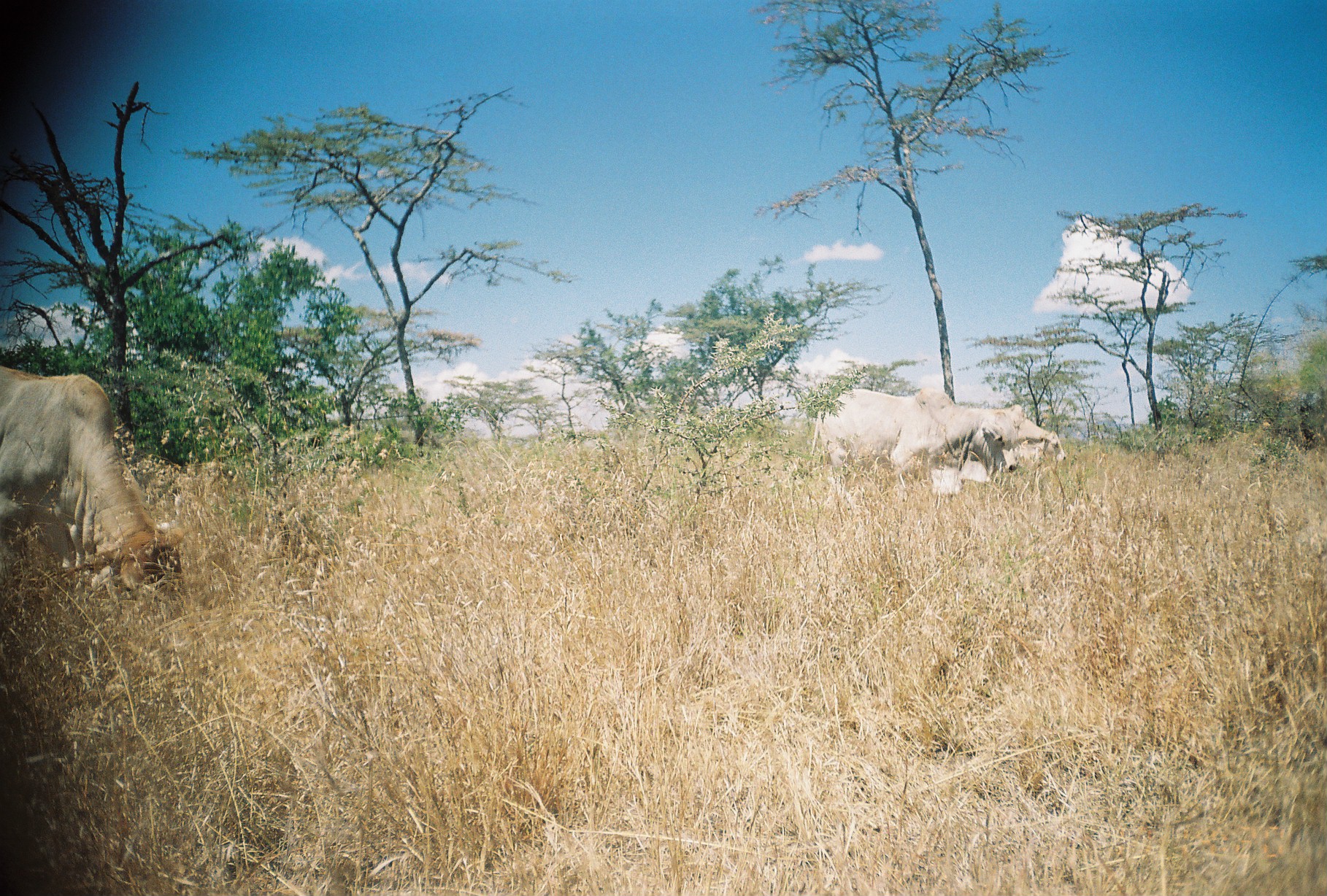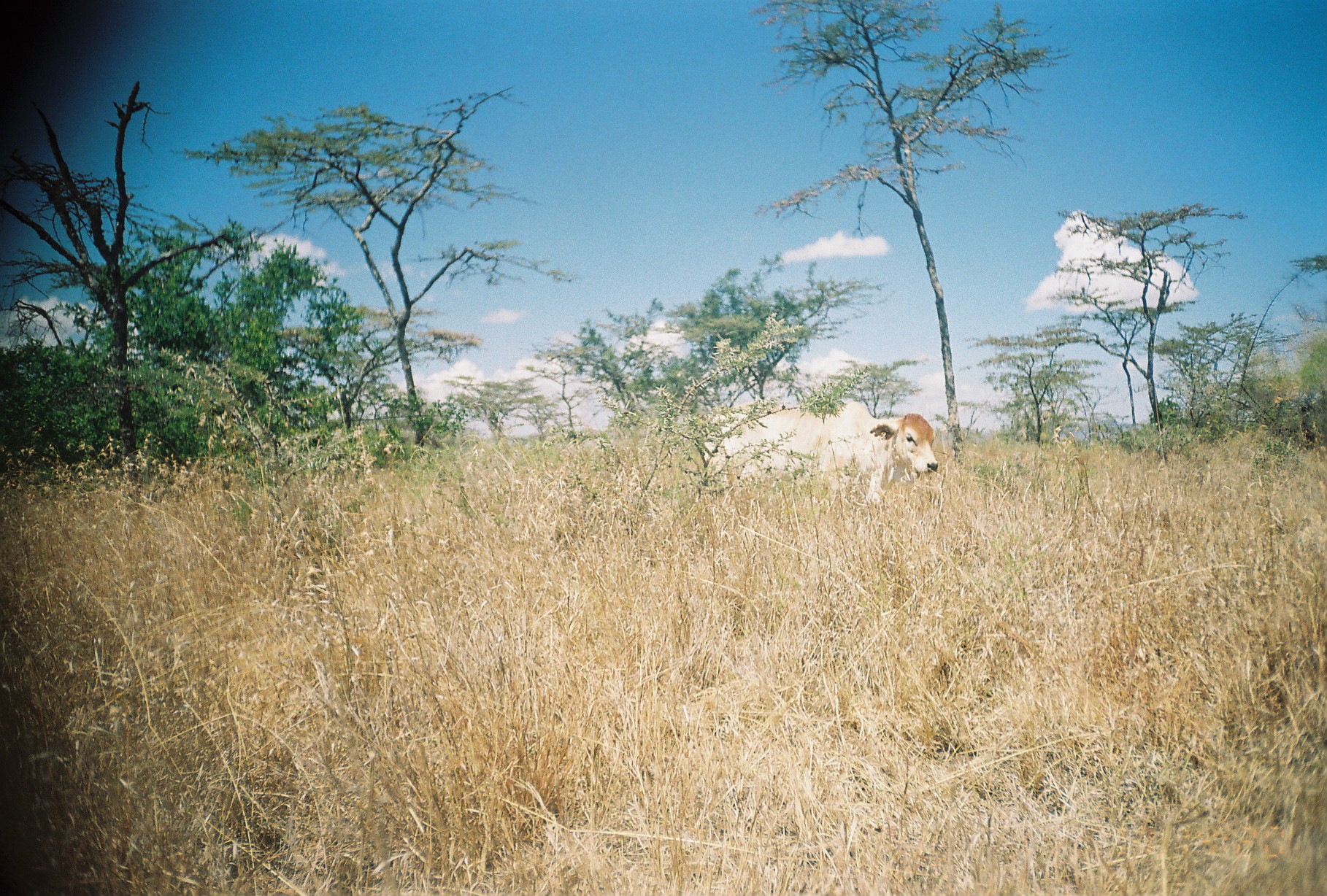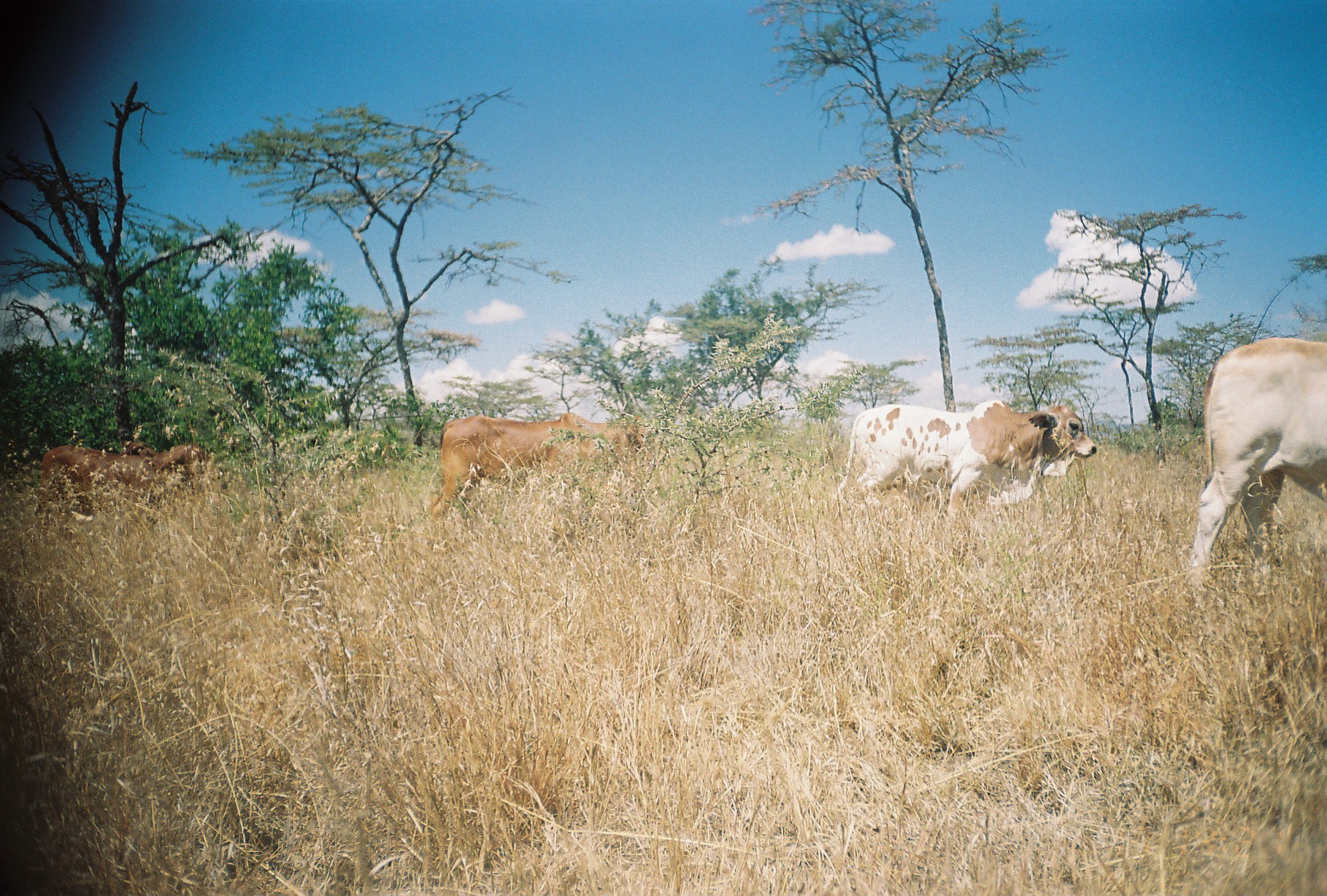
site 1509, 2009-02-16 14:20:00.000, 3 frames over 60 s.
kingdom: Animalia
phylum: Chordata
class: Mammalia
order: Artiodactyla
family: Bovidae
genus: Bos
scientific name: Bos taurus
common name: domestic cattle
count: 3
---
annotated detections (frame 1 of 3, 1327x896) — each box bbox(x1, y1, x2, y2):
bos taurus: bbox(1, 364, 186, 611); bbox(815, 382, 1019, 493); bbox(966, 408, 1068, 484)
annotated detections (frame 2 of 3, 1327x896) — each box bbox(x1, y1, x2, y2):
bos taurus: bbox(707, 398, 937, 520)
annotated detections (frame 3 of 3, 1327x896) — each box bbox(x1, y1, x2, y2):
bos taurus: bbox(1188, 337, 1327, 606); bbox(827, 398, 1097, 521); bbox(422, 411, 652, 532); bbox(36, 440, 213, 547)